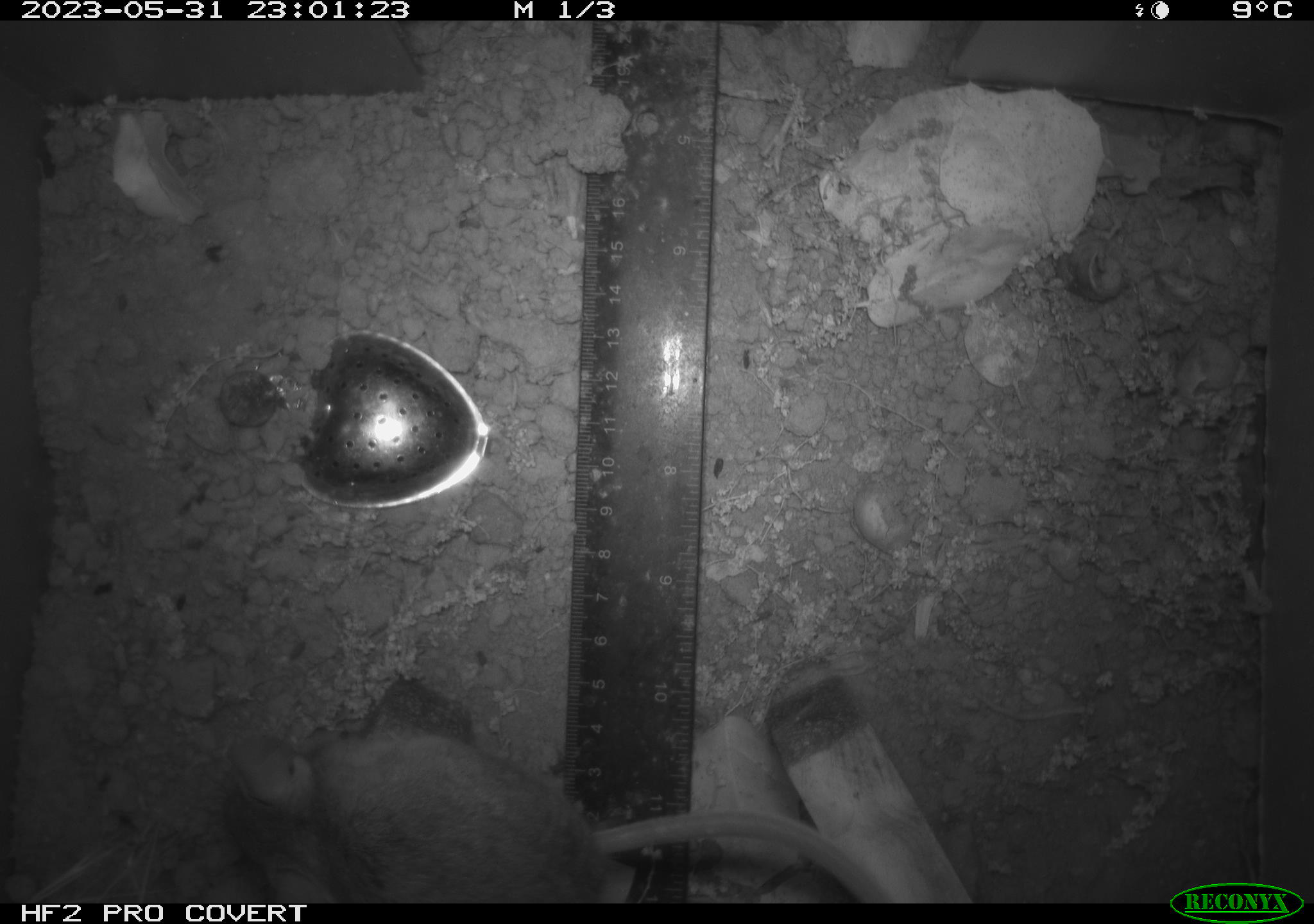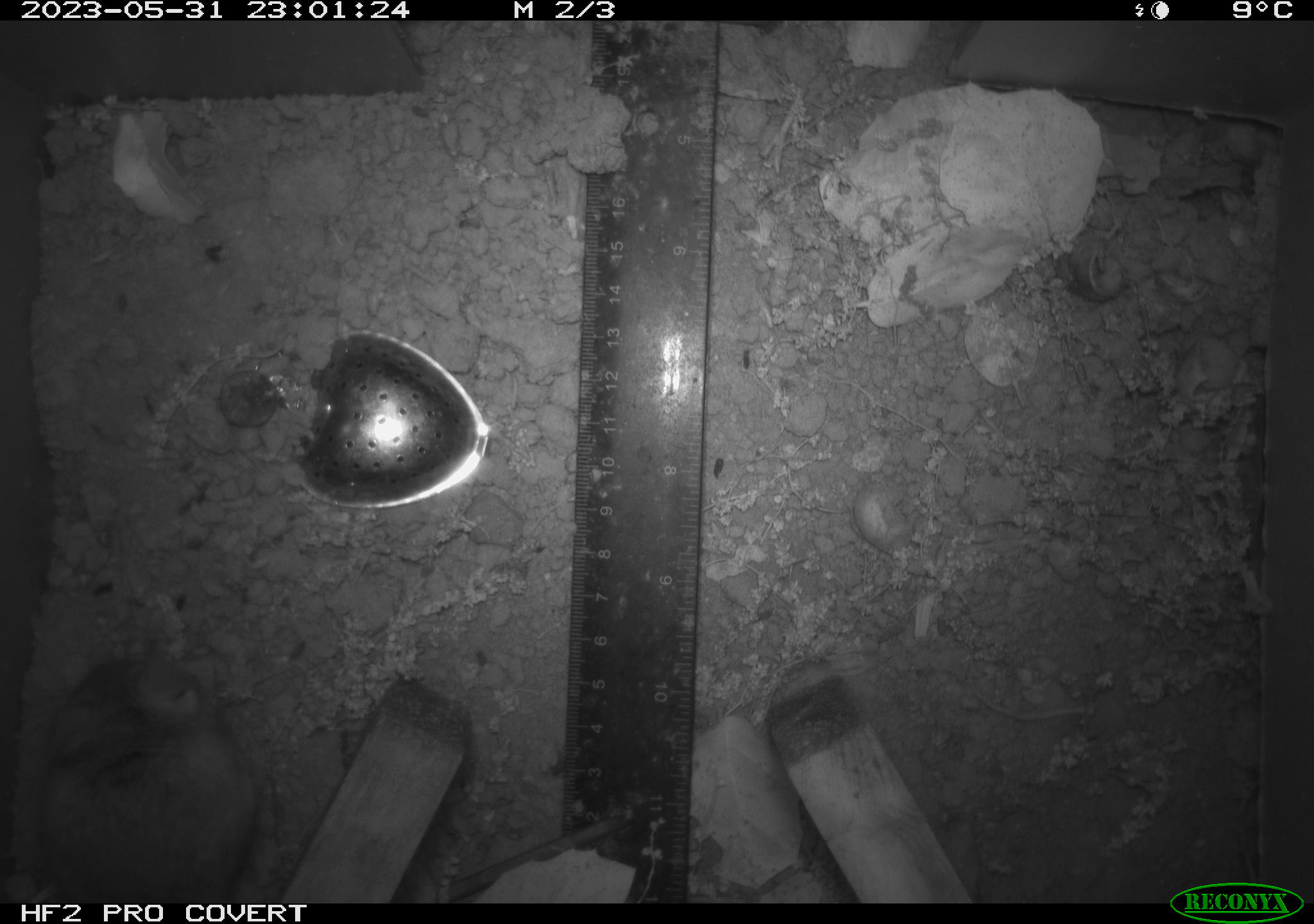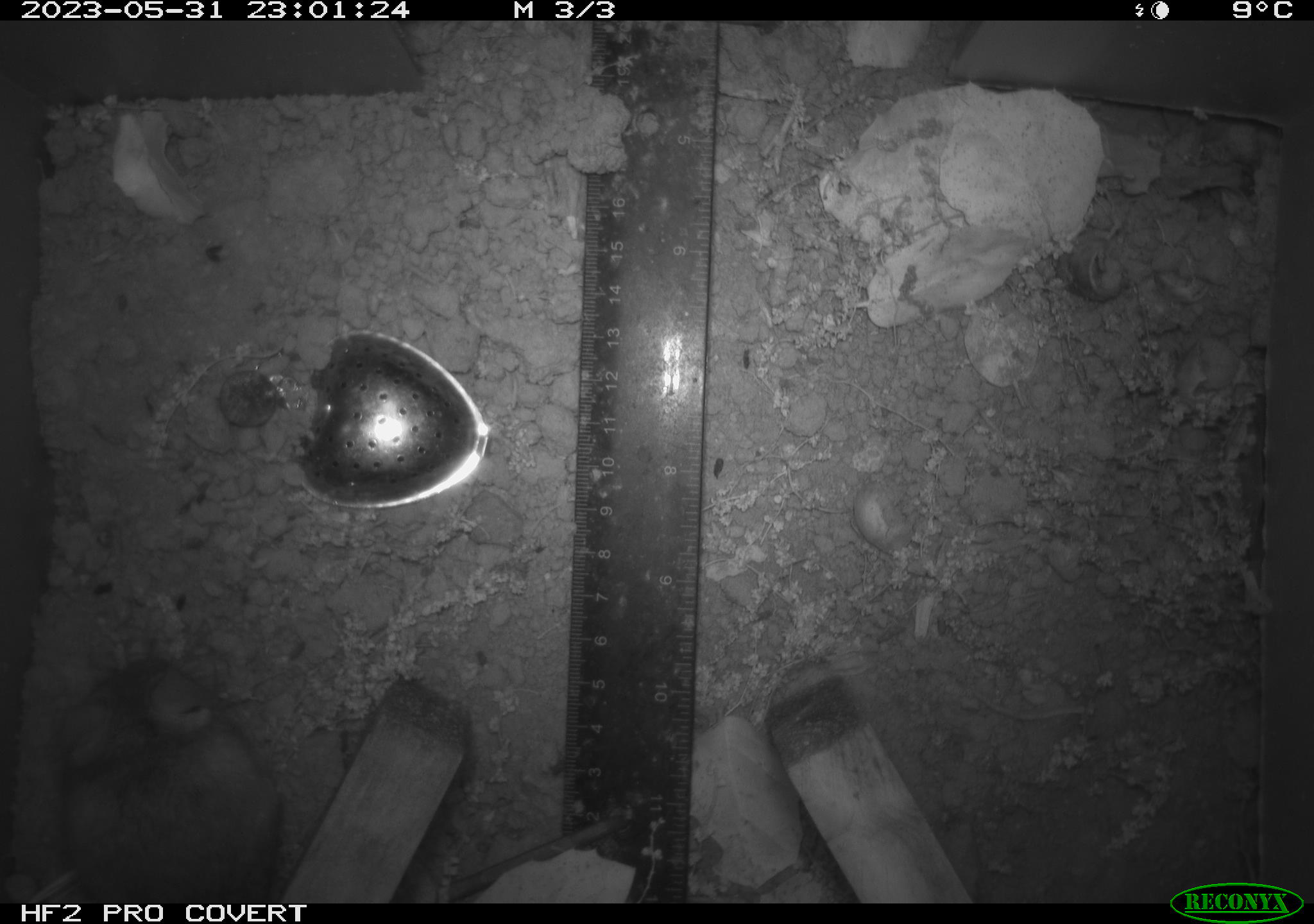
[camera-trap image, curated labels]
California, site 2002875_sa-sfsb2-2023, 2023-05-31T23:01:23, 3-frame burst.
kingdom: Animalia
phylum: Chordata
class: Mammalia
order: Rodentia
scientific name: Rodentia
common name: mouse species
Mouse species (Rodentia).